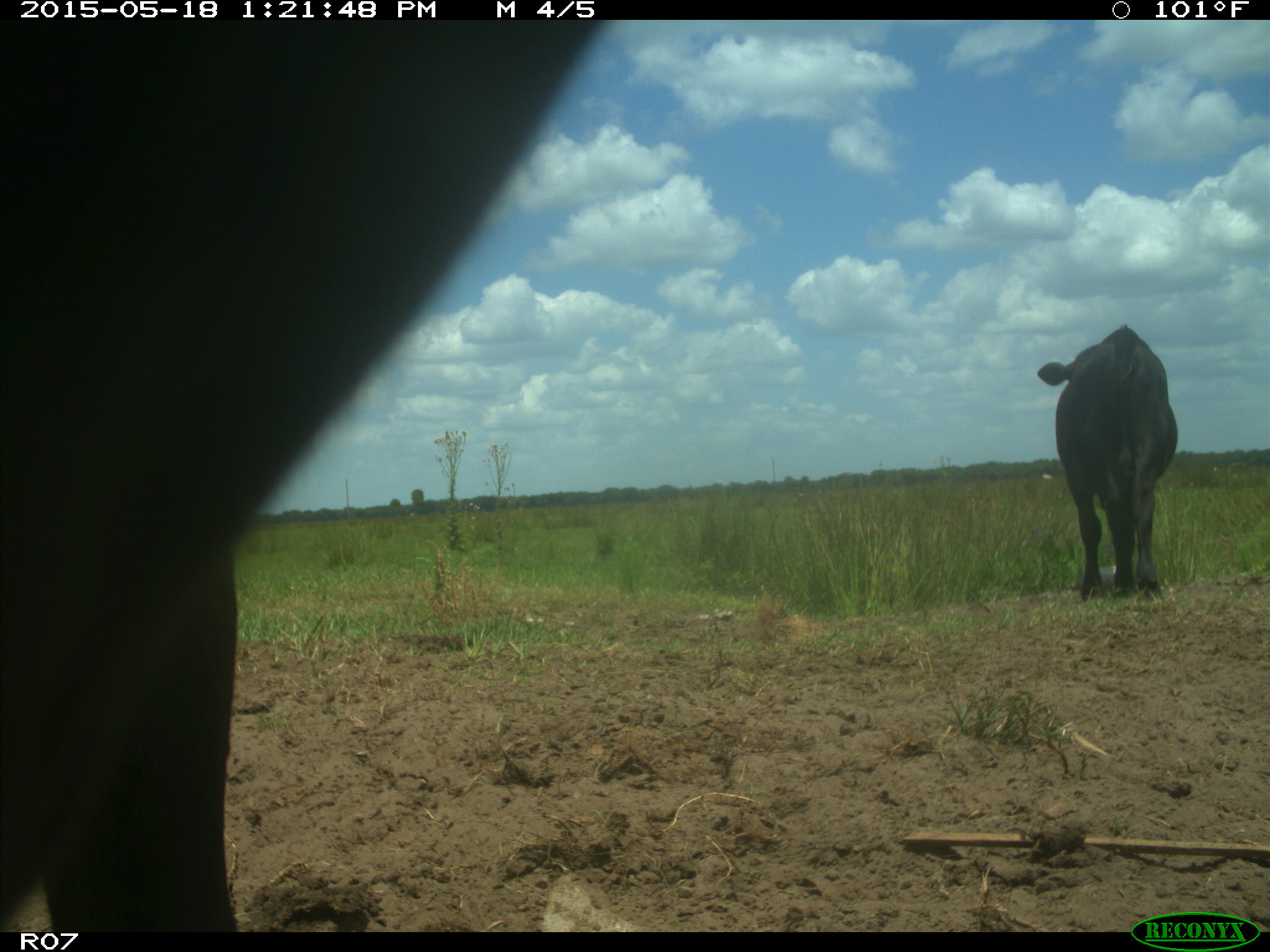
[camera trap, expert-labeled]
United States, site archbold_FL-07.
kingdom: Animalia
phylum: Chordata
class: Mammalia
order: Artiodactyla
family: Bovidae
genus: Bos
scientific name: Bos taurus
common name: domestic cow